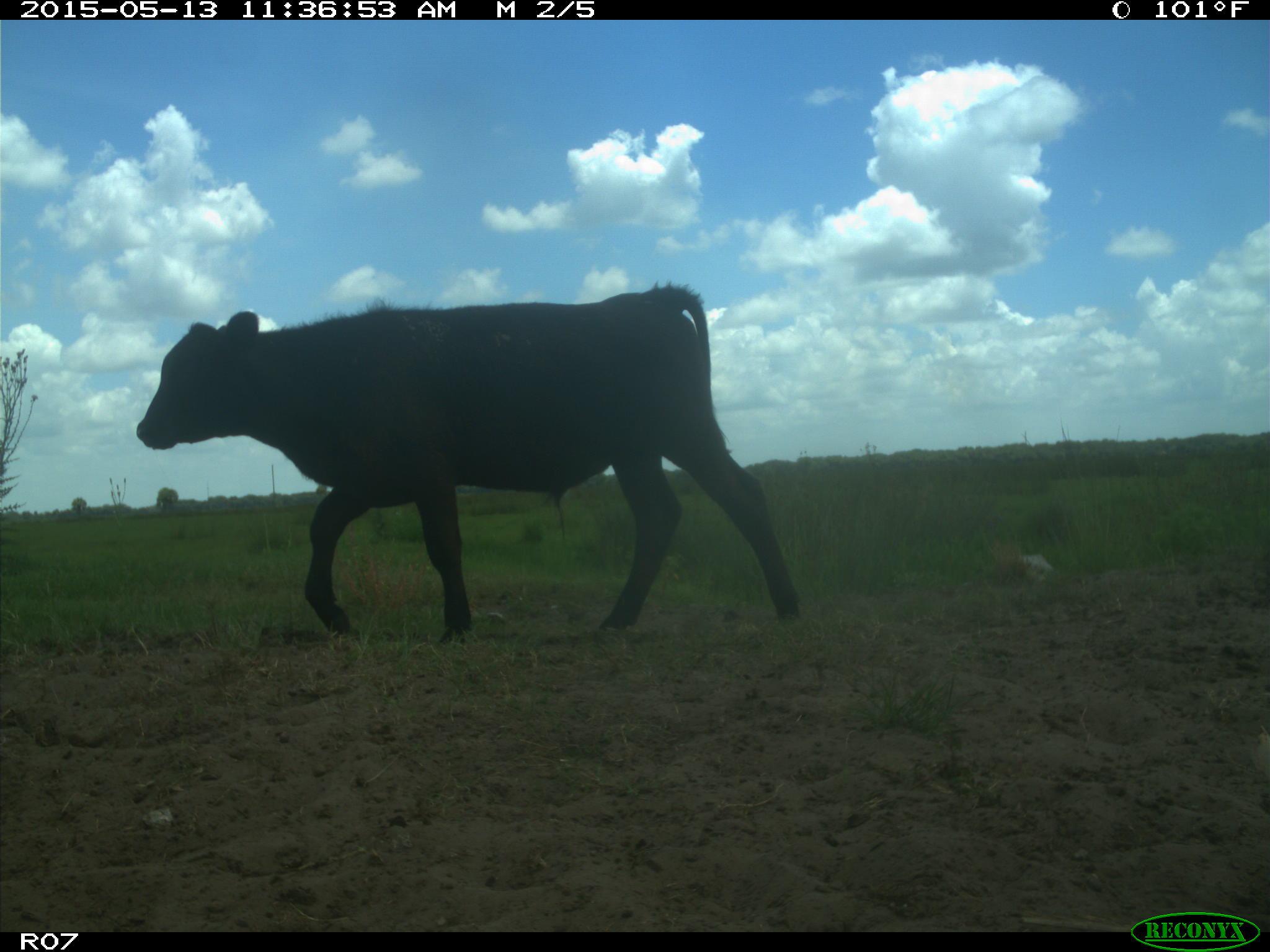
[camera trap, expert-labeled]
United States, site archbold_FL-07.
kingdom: Animalia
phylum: Chordata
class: Mammalia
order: Artiodactyla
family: Bovidae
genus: Bos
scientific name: Bos taurus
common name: domestic cow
Bos taurus (domestic cow).